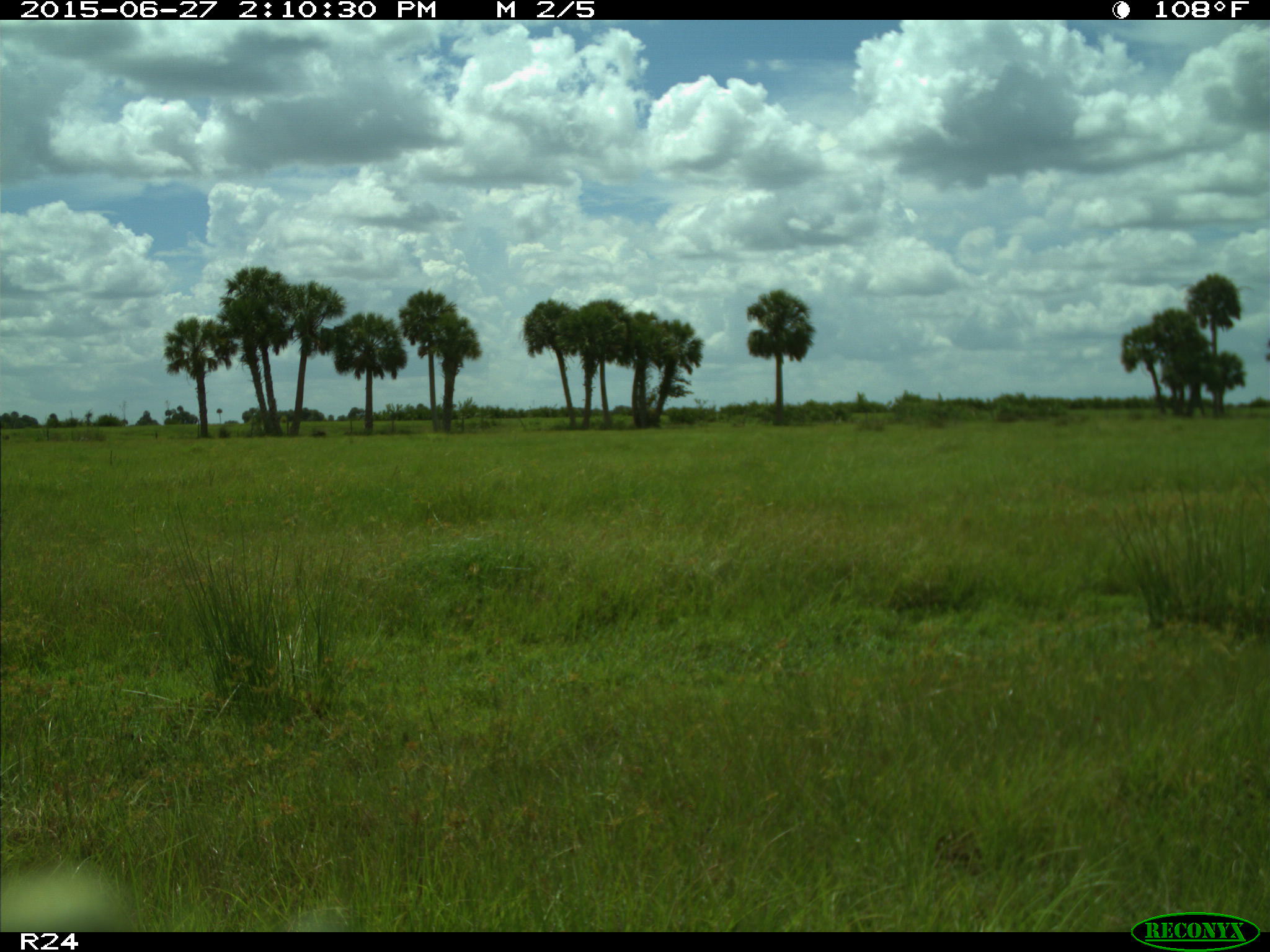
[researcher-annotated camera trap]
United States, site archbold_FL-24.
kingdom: Animalia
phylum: Chordata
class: Mammalia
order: Artiodactyla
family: Bovidae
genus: Bos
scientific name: Bos taurus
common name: domestic cow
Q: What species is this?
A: Bos taurus (domestic cow).